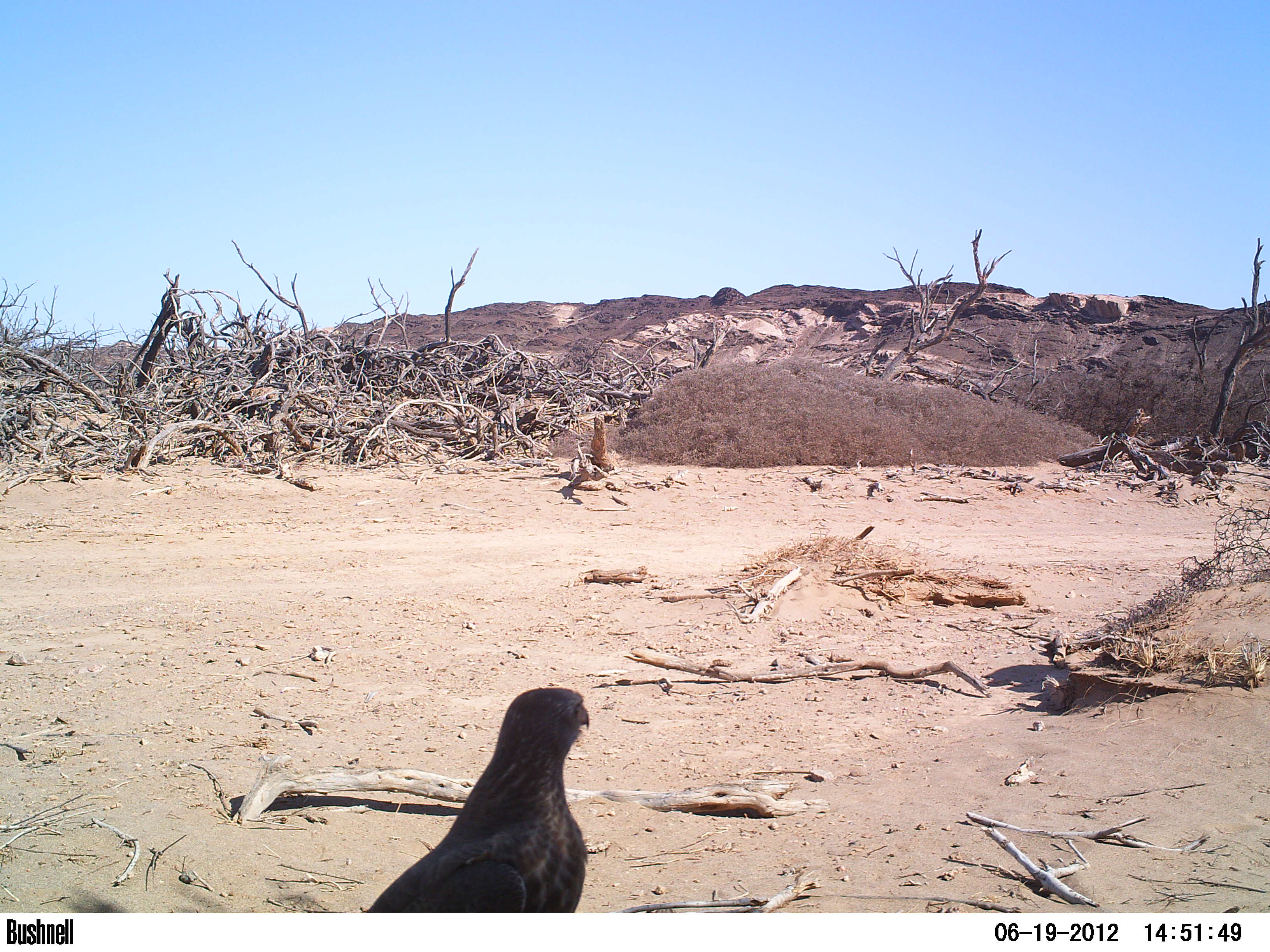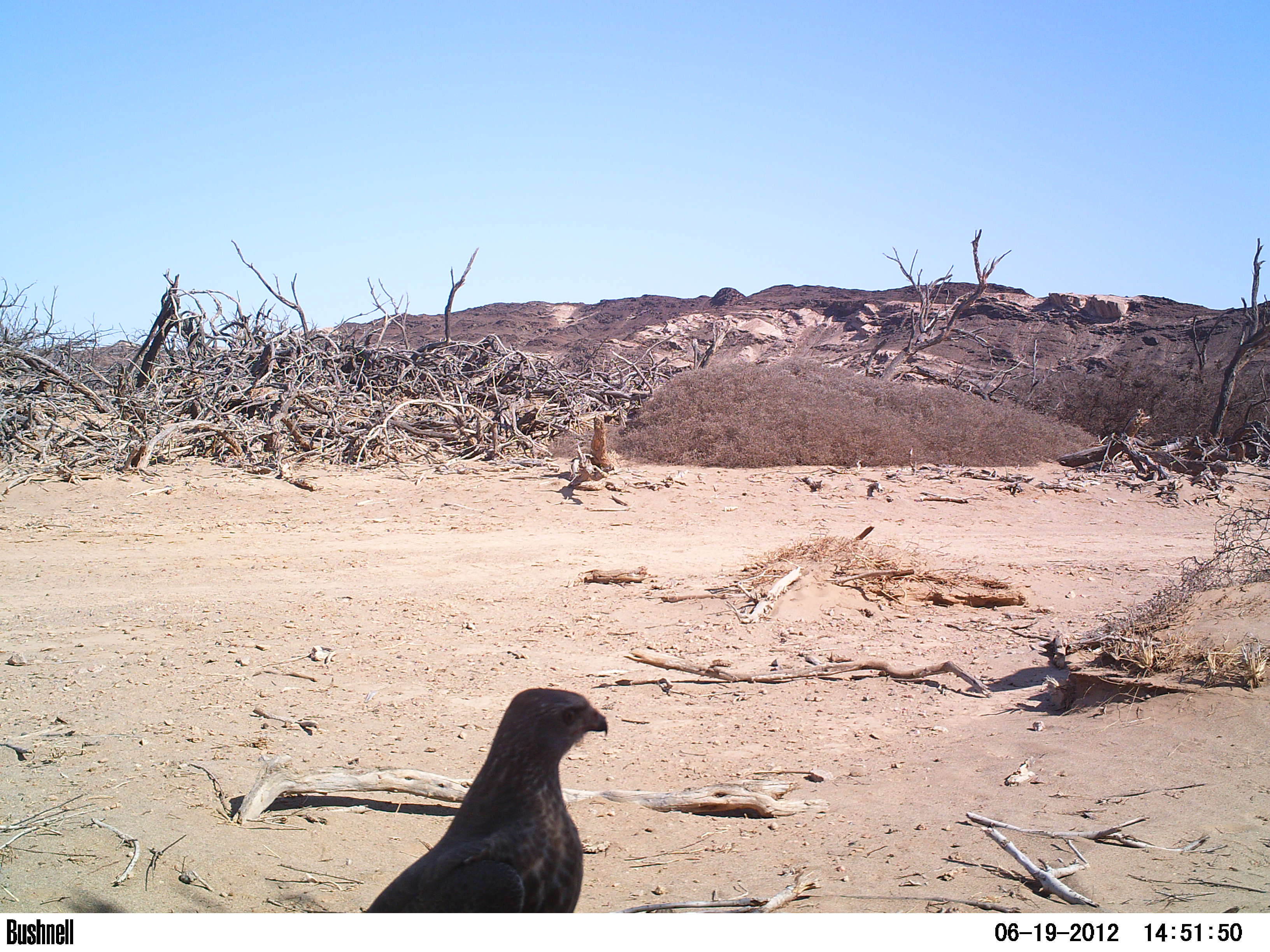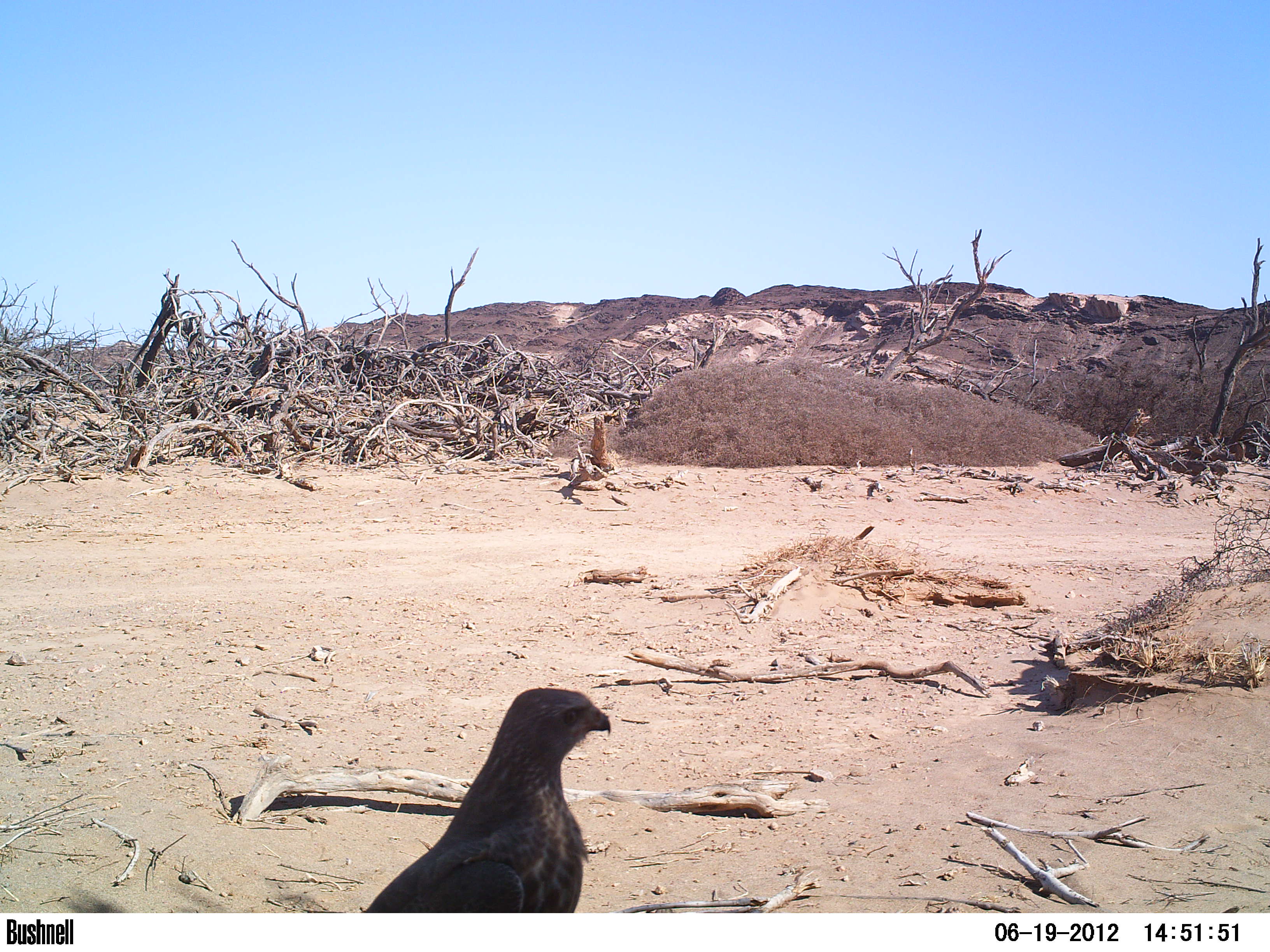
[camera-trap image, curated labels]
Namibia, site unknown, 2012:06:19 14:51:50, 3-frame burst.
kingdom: Animalia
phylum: Chordata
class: Aves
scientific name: Aves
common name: raptor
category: cn-raptors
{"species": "cn-raptors (raptor) (Aves)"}